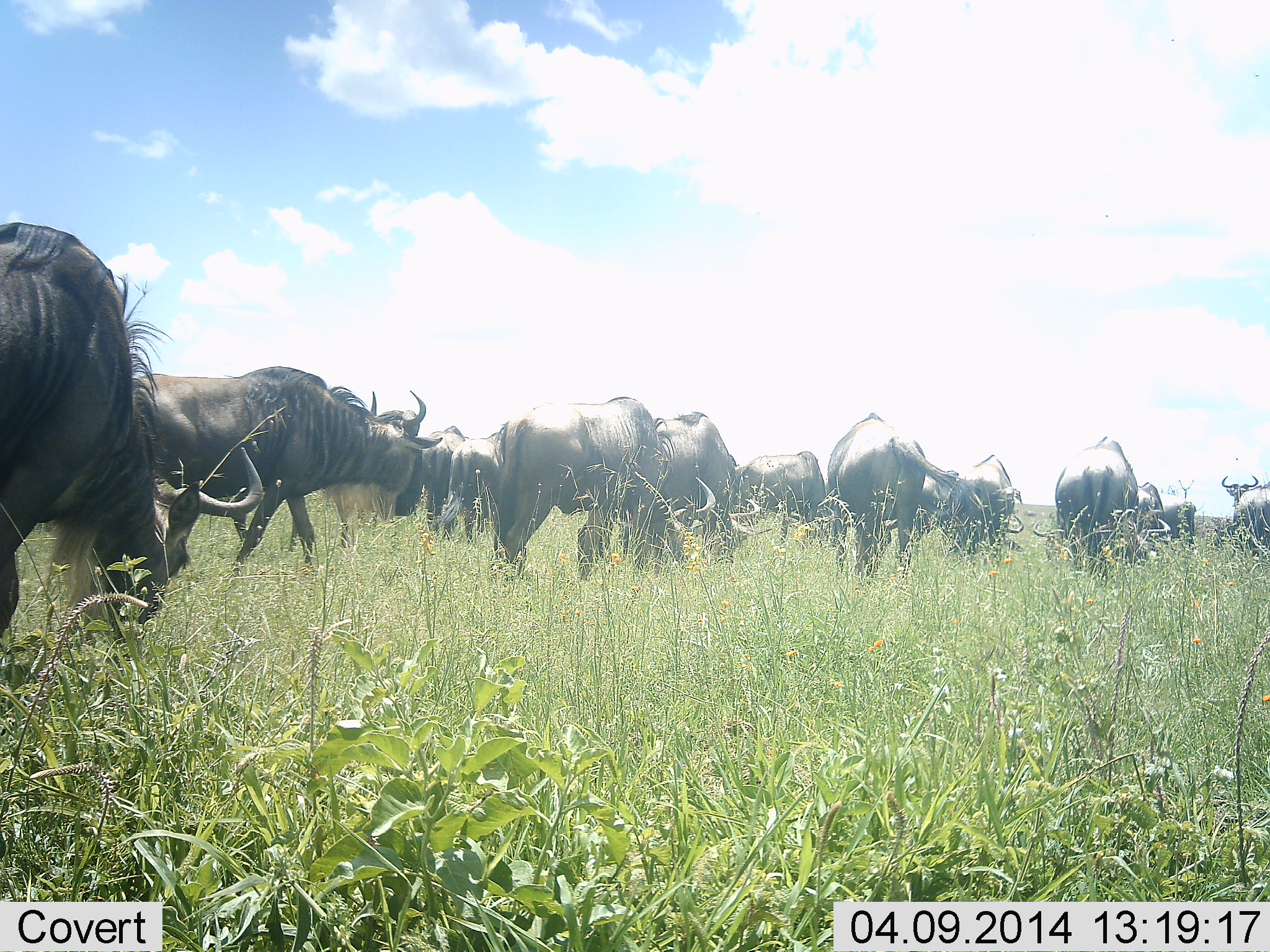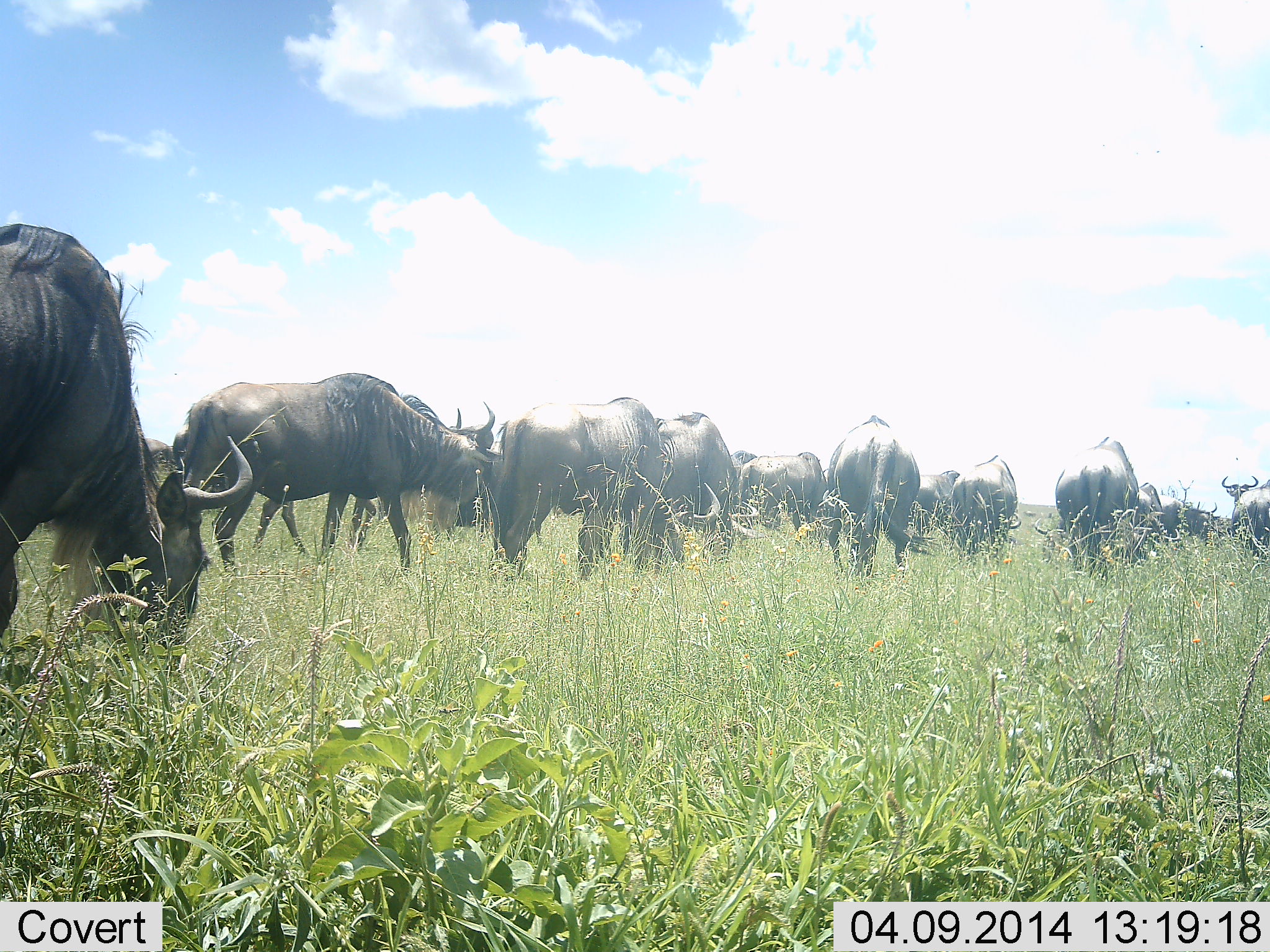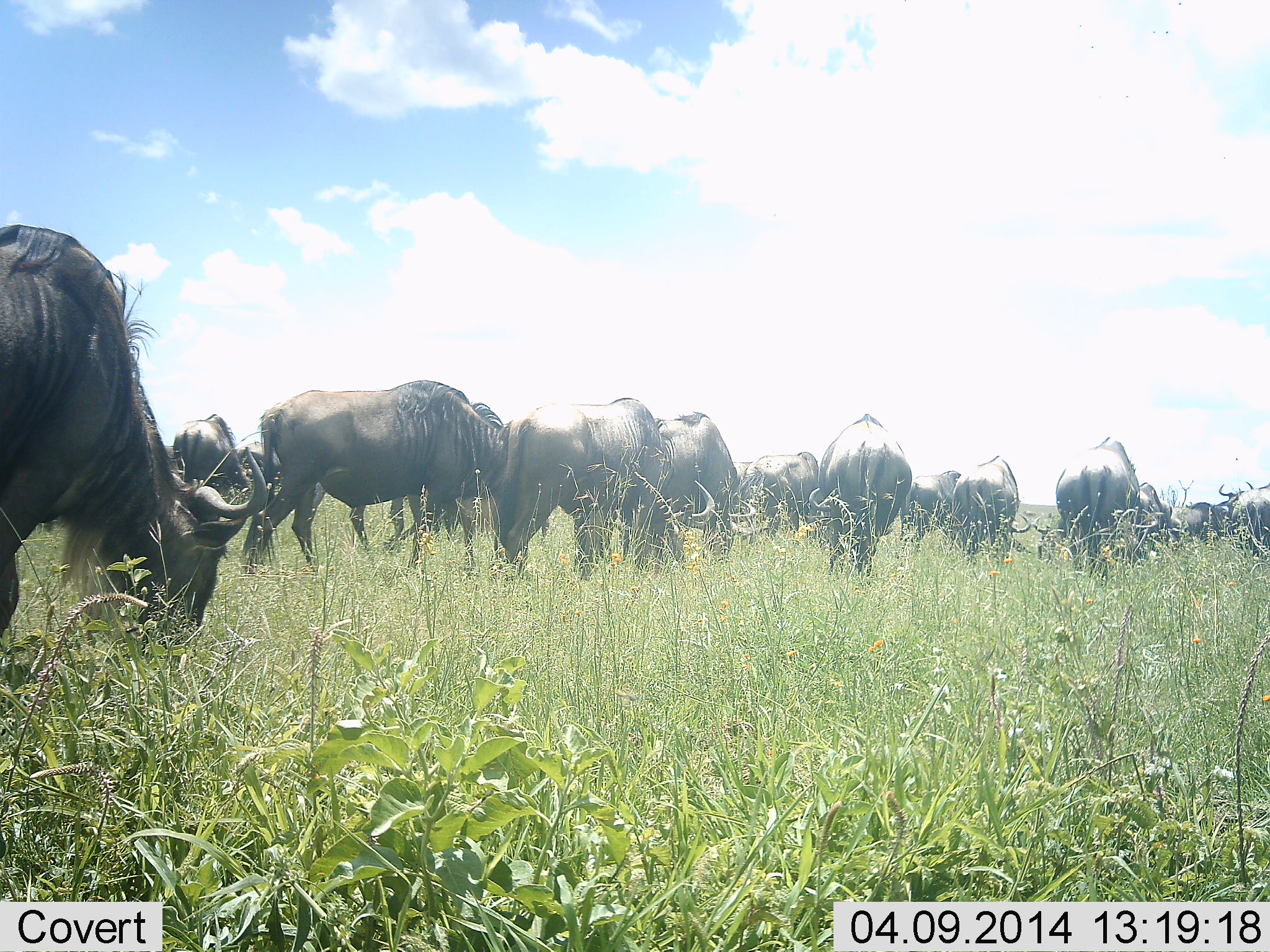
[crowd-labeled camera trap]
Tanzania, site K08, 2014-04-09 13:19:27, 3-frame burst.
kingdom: Animalia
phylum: Chordata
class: Mammalia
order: Artiodactyla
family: Bovidae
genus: Connochaetes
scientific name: Connochaetes taurinus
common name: blue wildebeest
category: wildebeest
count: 11-50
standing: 50%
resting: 0%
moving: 80%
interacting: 0%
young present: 0%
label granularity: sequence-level